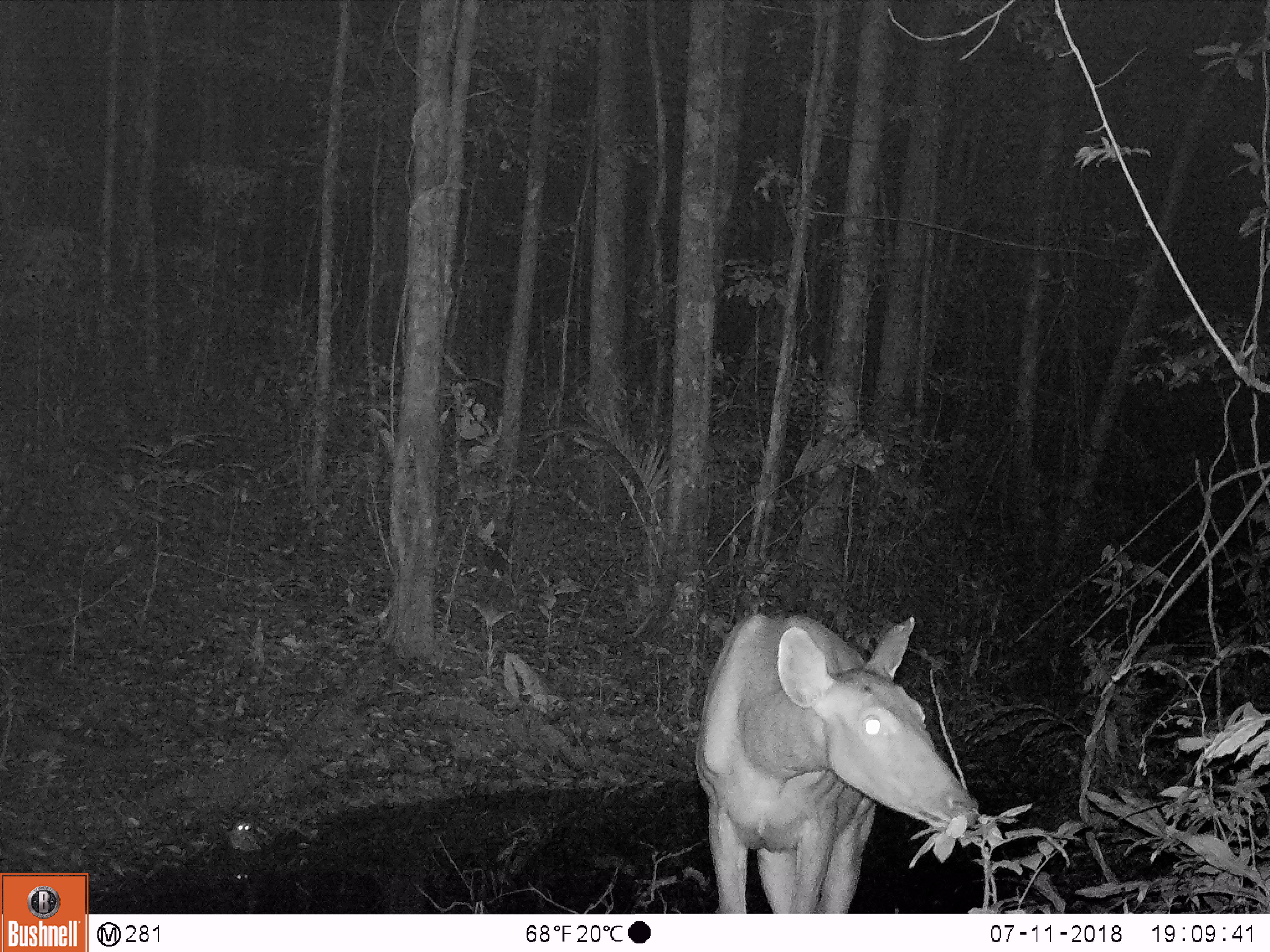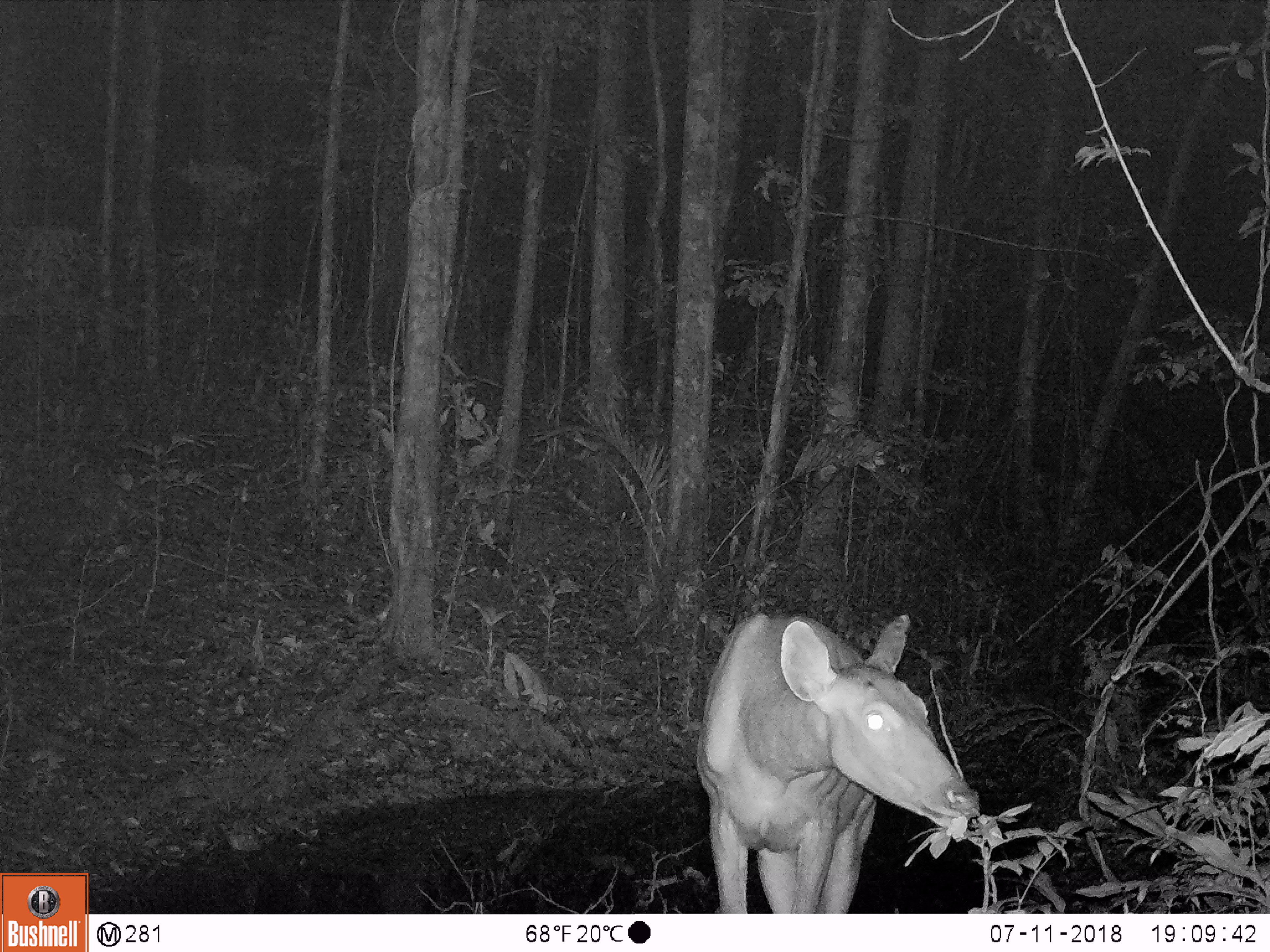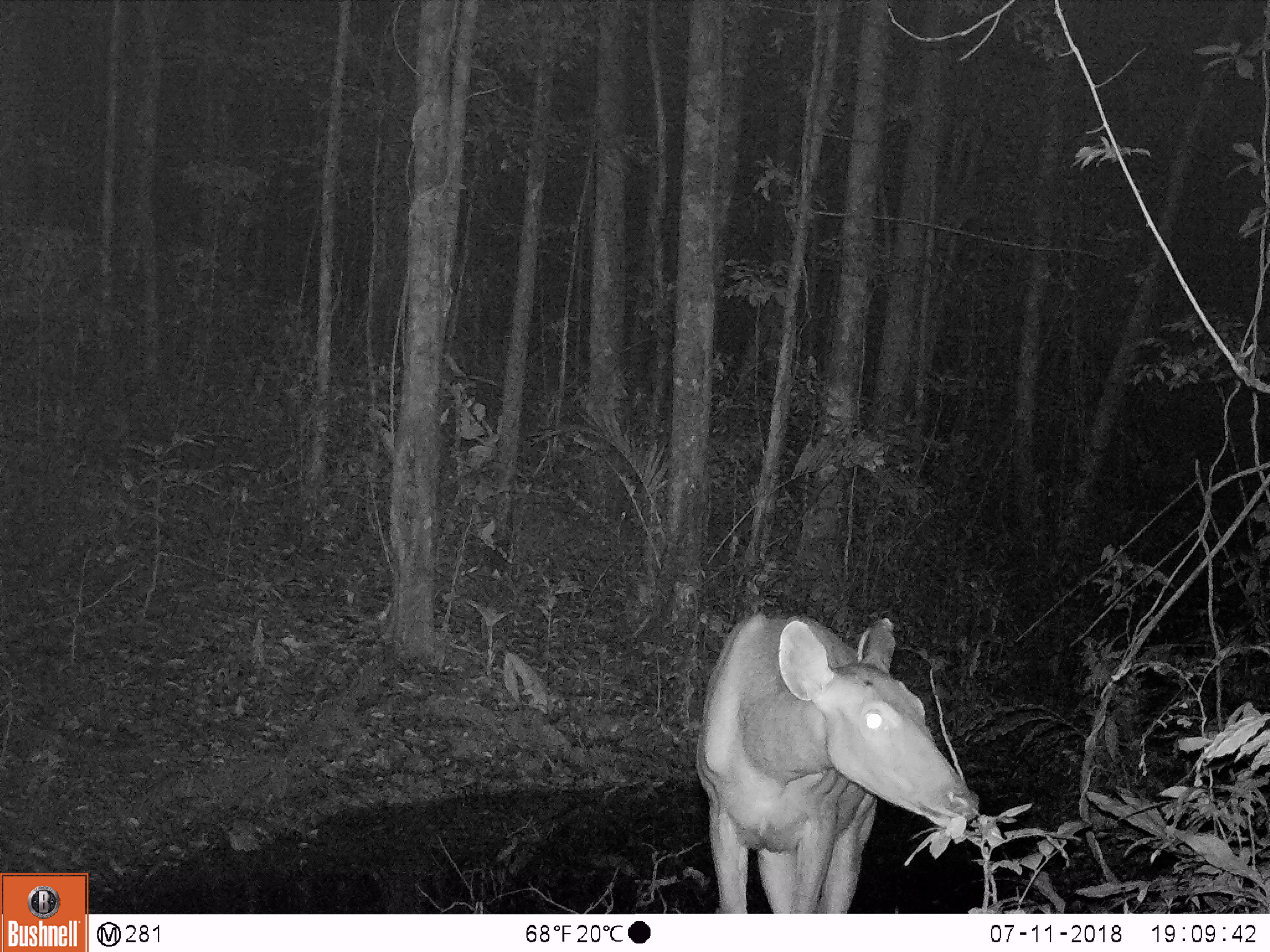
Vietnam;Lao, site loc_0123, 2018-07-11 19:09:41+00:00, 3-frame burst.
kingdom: Animalia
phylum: Chordata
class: Mammalia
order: Artiodactyla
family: Cervidae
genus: Rusa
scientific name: Rusa unicolor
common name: sambar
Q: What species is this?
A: Sambar (Rusa unicolor).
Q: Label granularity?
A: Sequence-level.